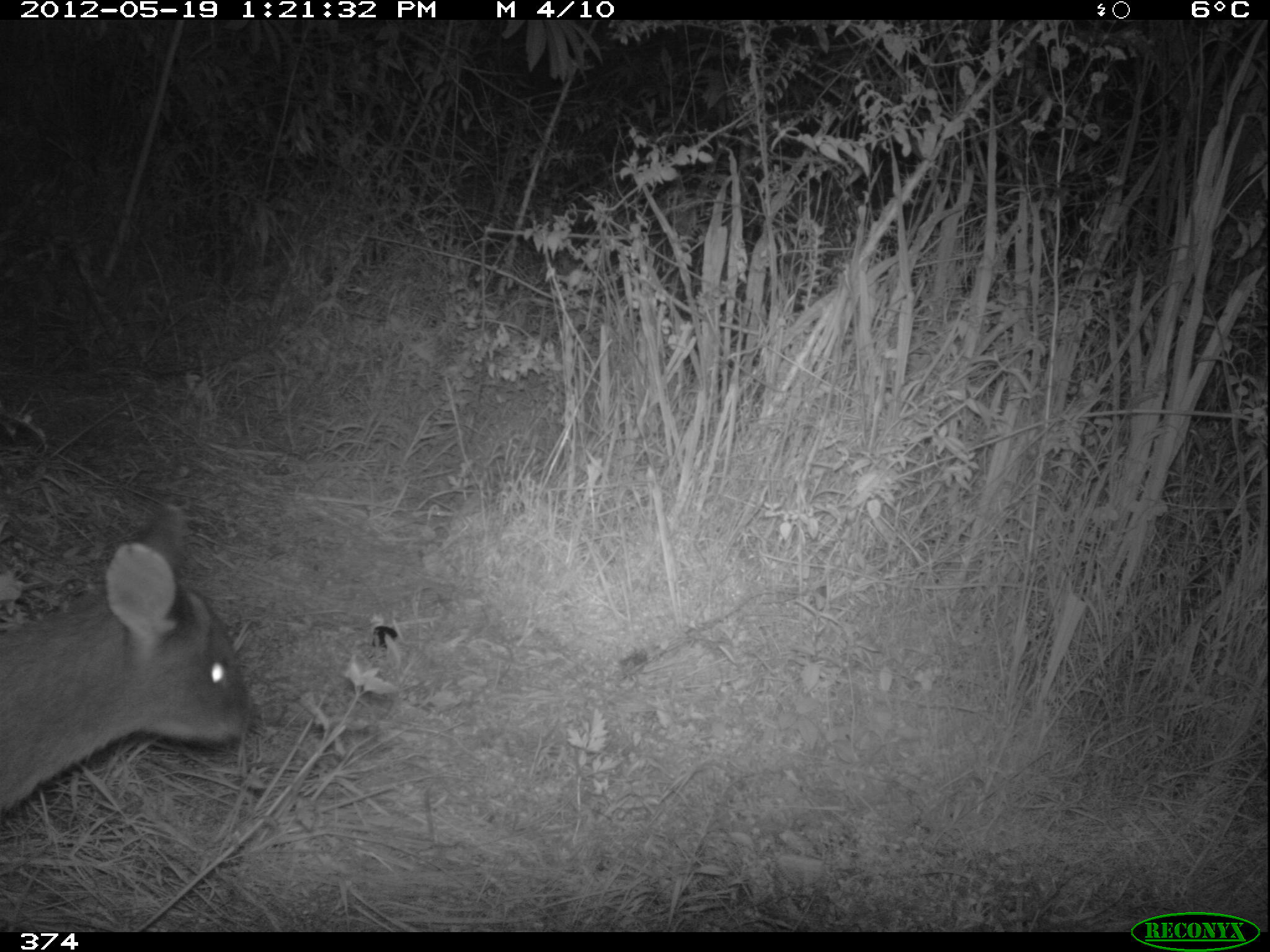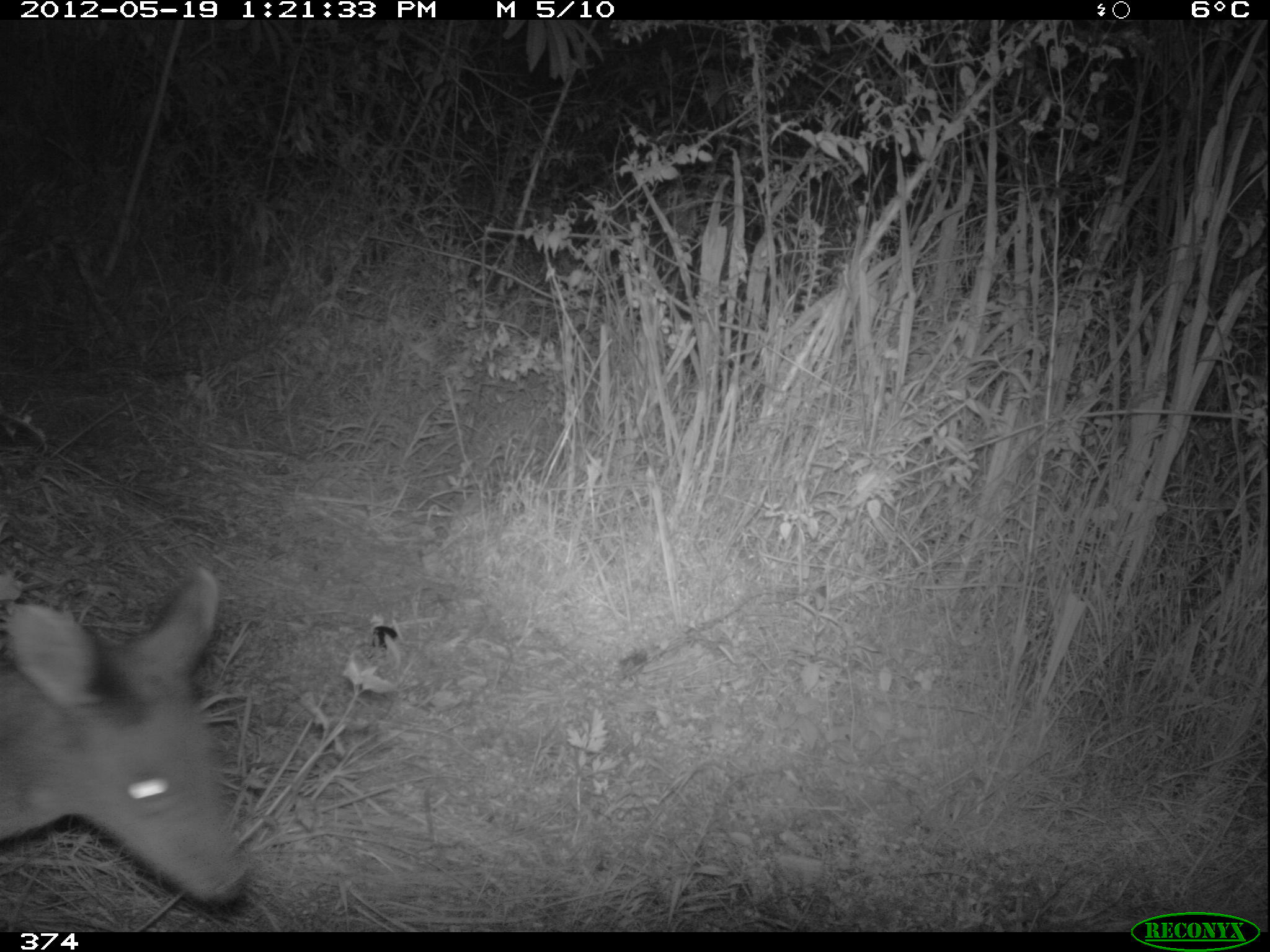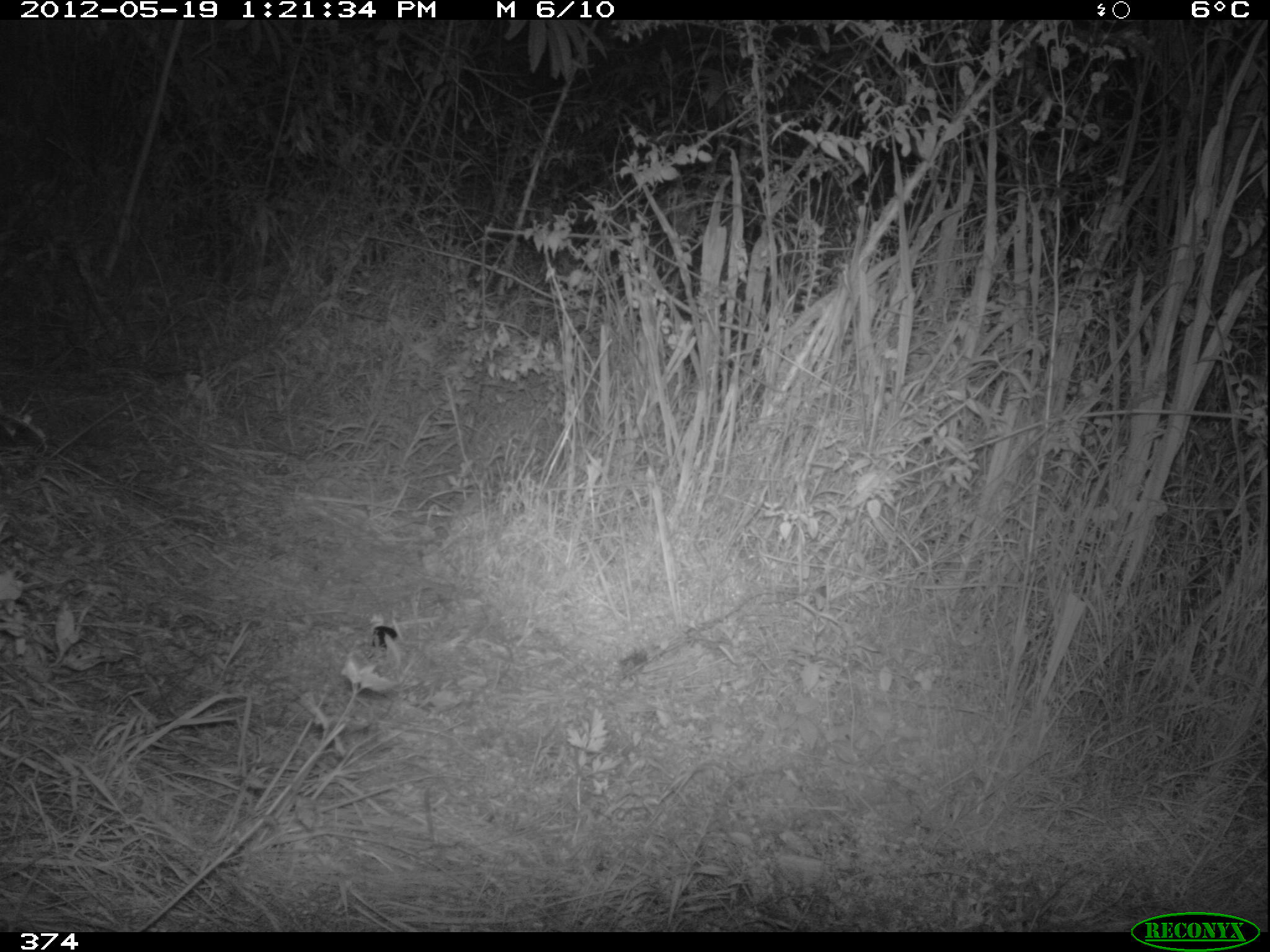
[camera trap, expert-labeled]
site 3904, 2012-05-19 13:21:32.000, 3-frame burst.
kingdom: Animalia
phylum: Chordata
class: Mammalia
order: Artiodactyla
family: Cervidae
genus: Mazama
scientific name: Mazama chunyi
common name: dwarf brocket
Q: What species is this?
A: Mazama chunyi (dwarf brocket).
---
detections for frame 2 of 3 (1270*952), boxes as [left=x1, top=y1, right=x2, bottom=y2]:
mazama chunyi: [left=0, top=565, right=246, bottom=904]